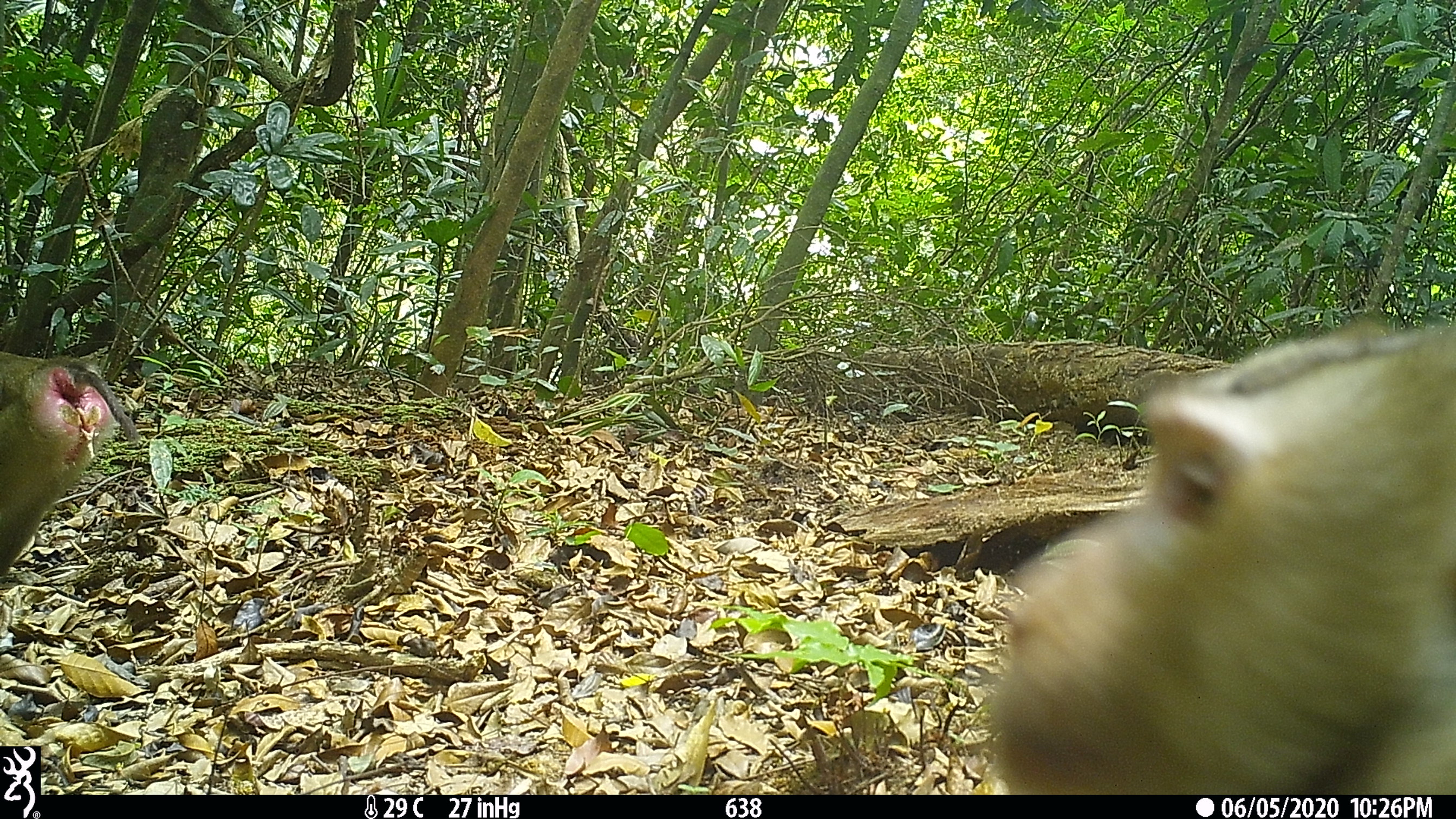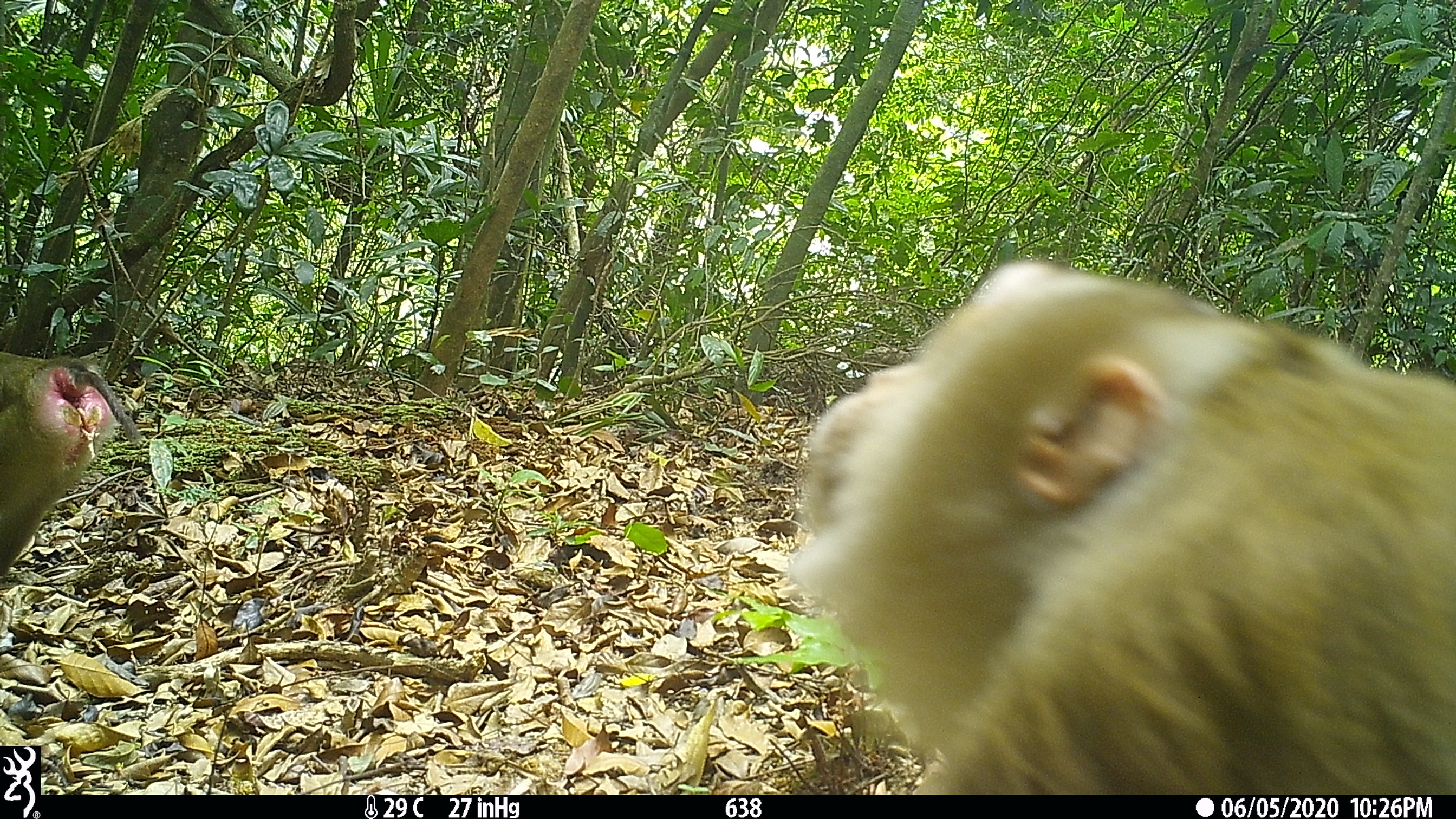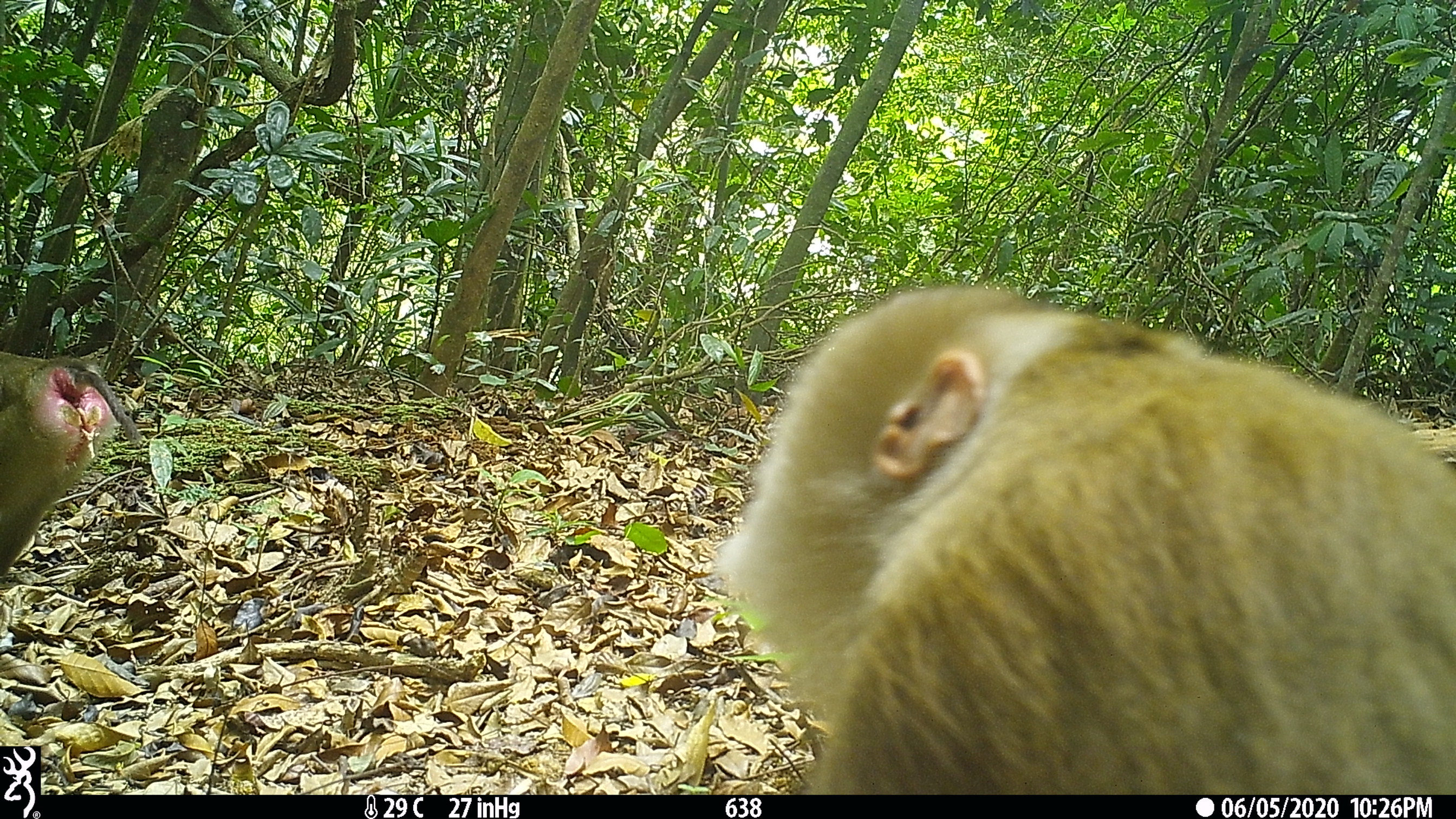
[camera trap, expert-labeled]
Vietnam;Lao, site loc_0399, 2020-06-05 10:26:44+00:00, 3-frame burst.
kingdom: Animalia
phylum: Chordata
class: Mammalia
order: Primates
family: Cercopithecidae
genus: Macaca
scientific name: Macaca nemestrina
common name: pig-tailed macaque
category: pig tailed macaque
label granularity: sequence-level